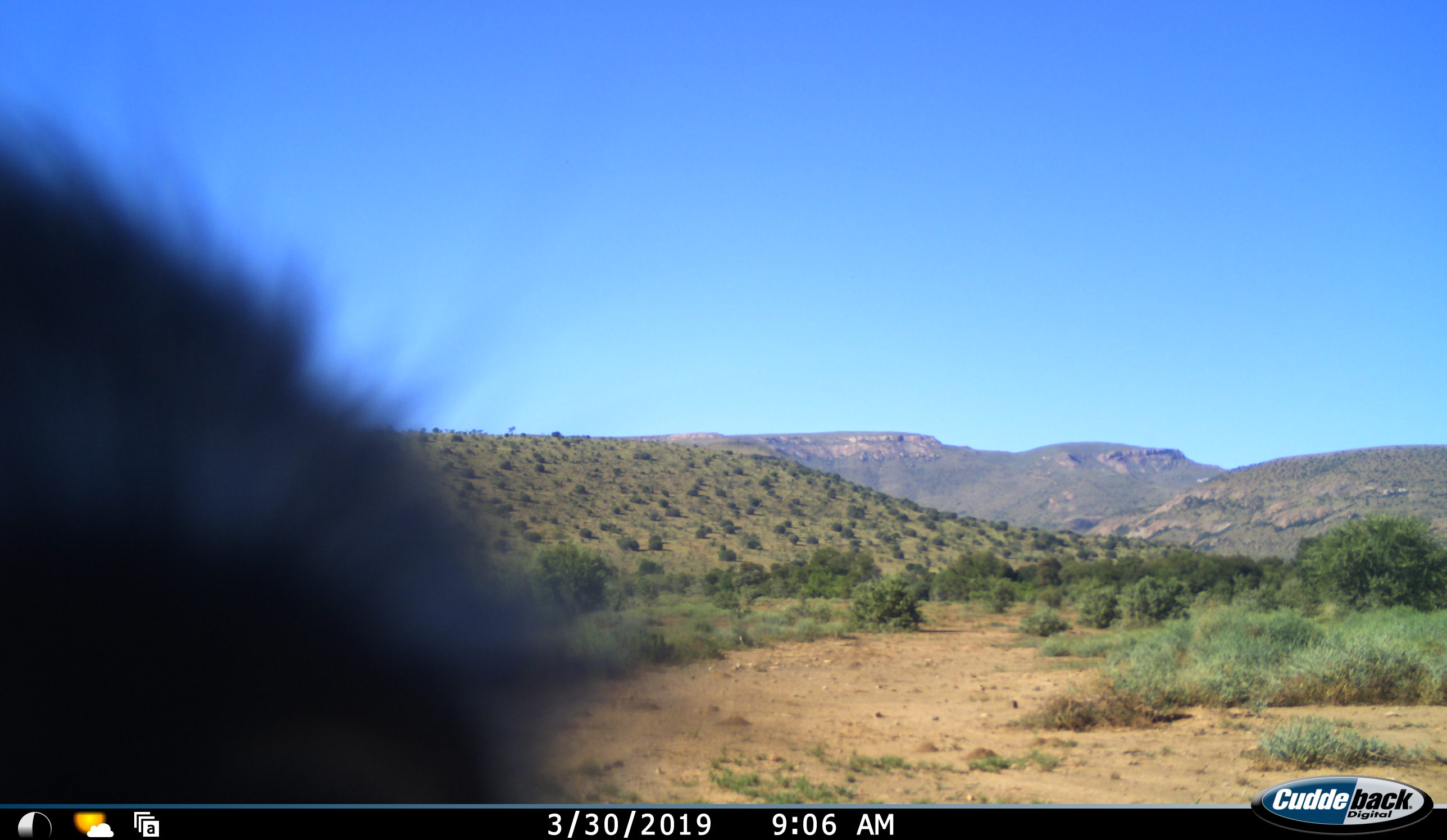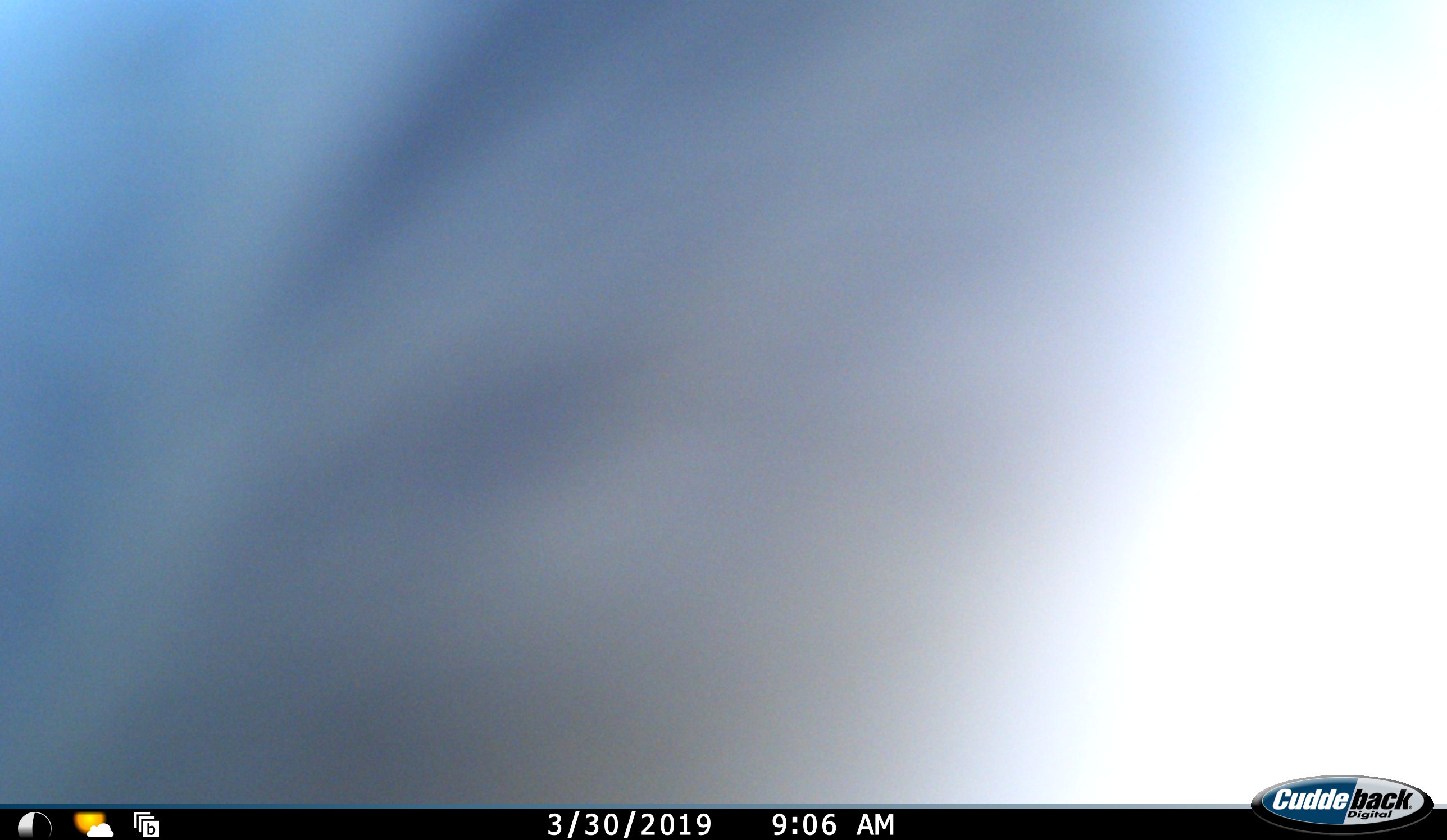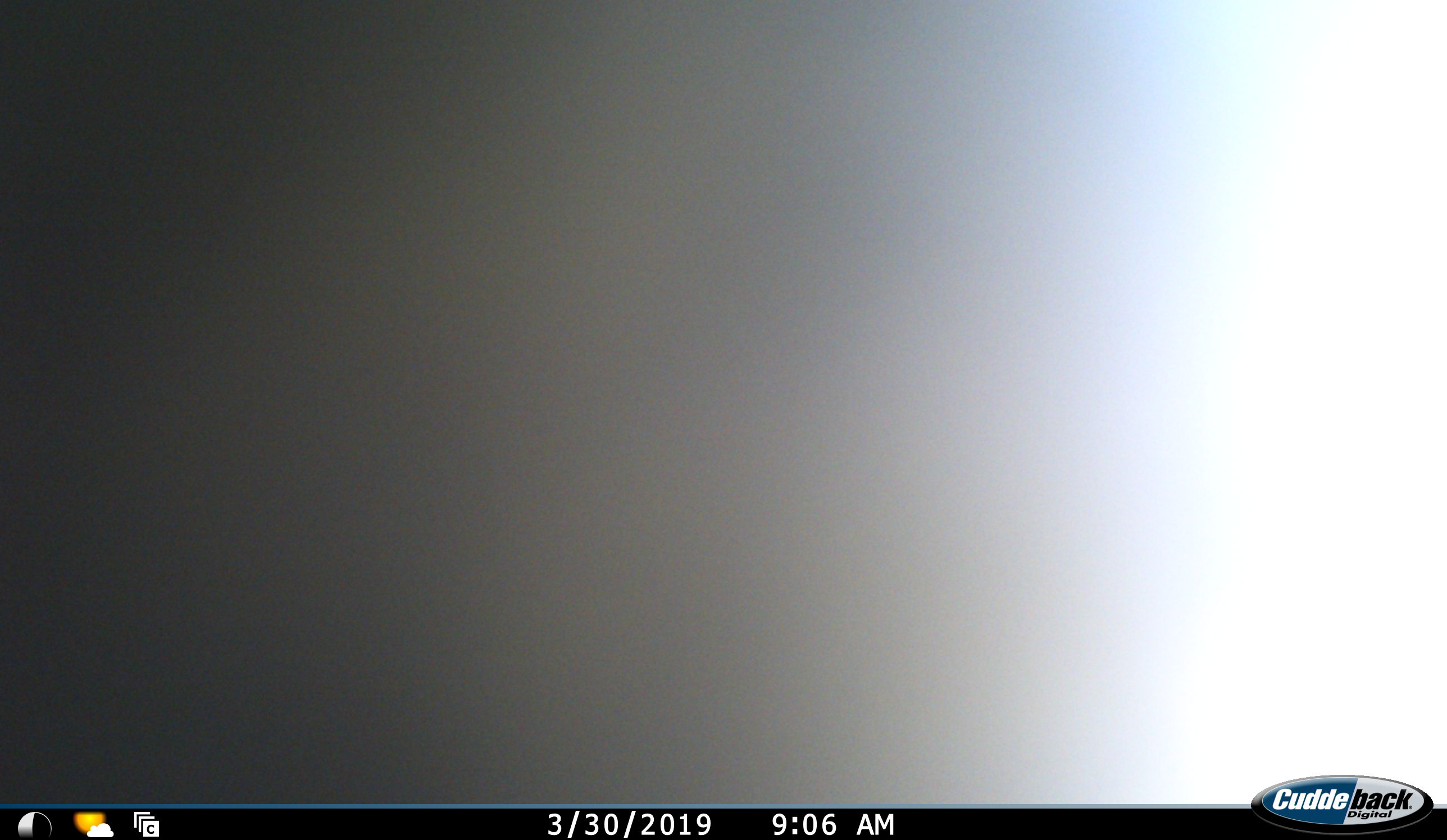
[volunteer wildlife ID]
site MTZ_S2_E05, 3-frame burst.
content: unidentified animal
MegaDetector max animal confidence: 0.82